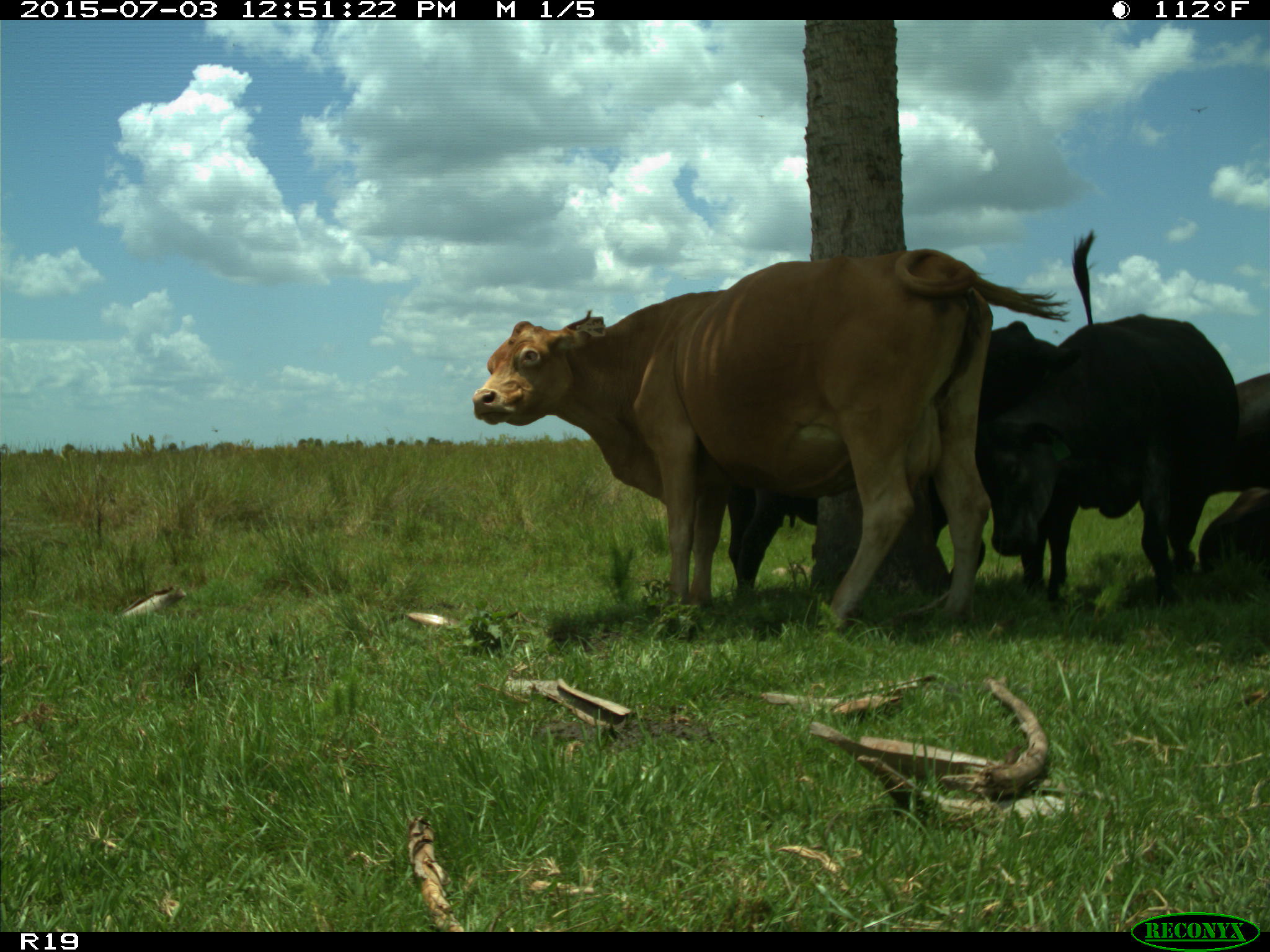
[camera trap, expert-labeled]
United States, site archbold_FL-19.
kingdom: Animalia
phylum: Chordata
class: Mammalia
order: Artiodactyla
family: Bovidae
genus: Bos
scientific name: Bos taurus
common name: domestic cow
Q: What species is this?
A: Bos taurus (domestic cow).